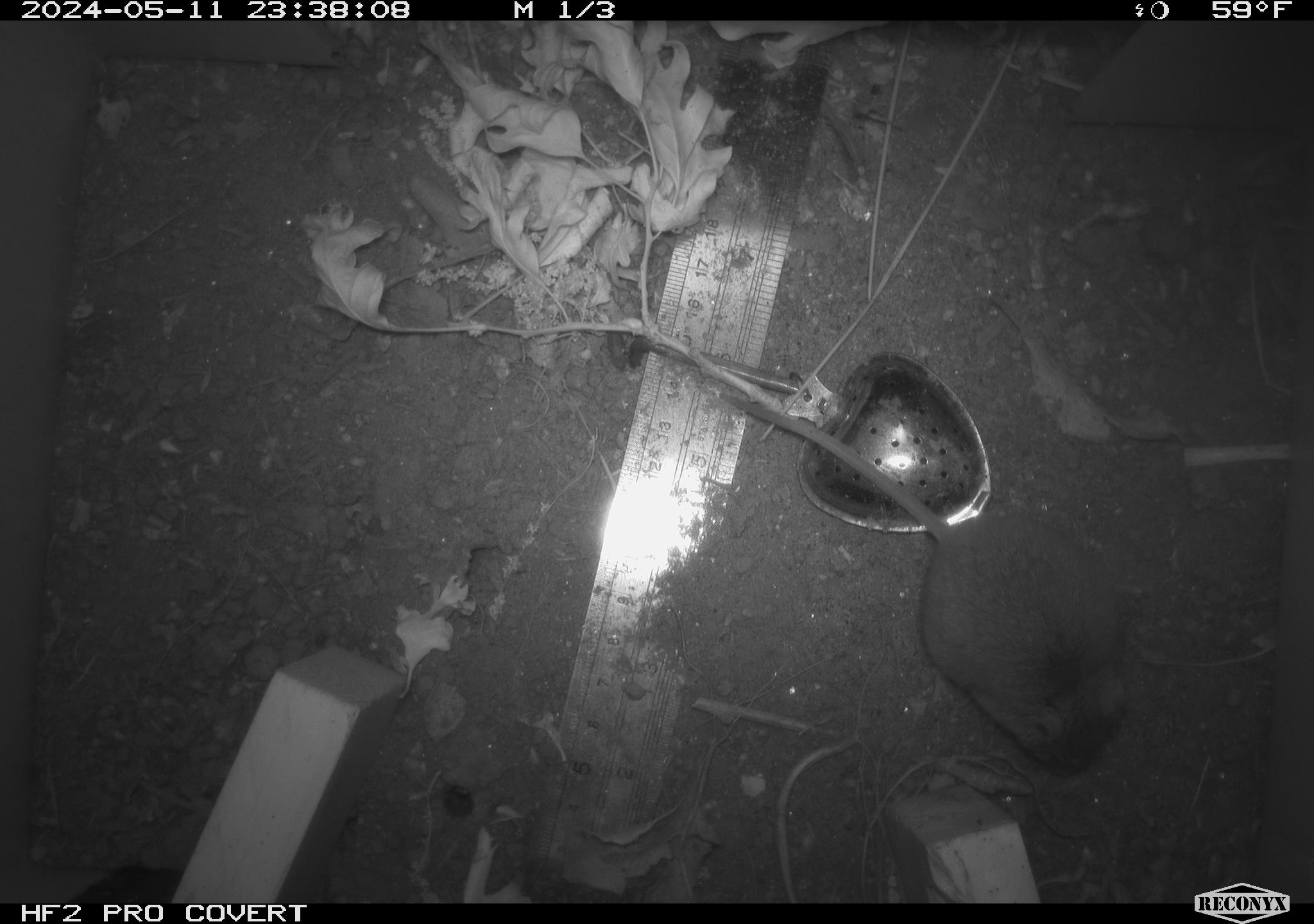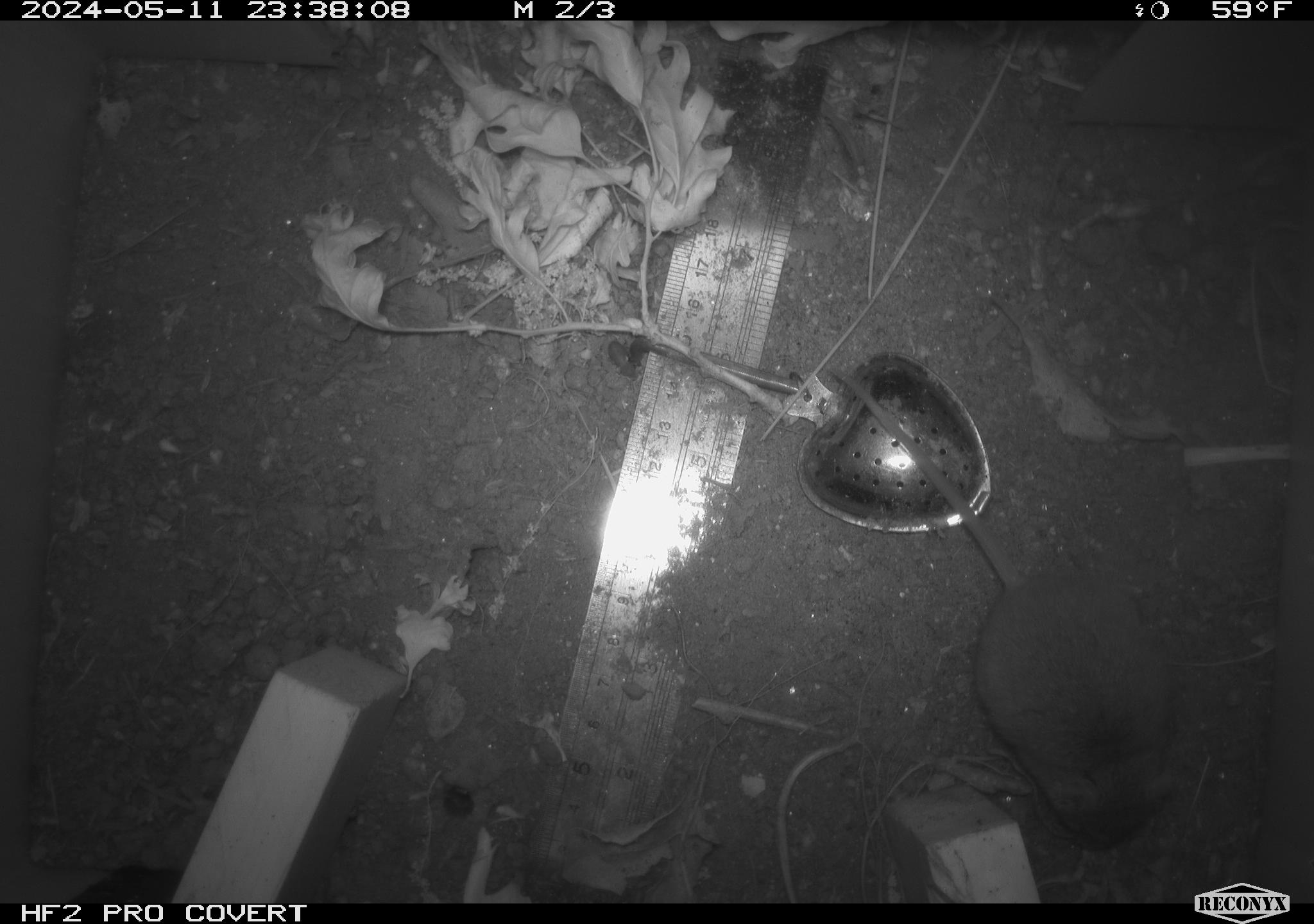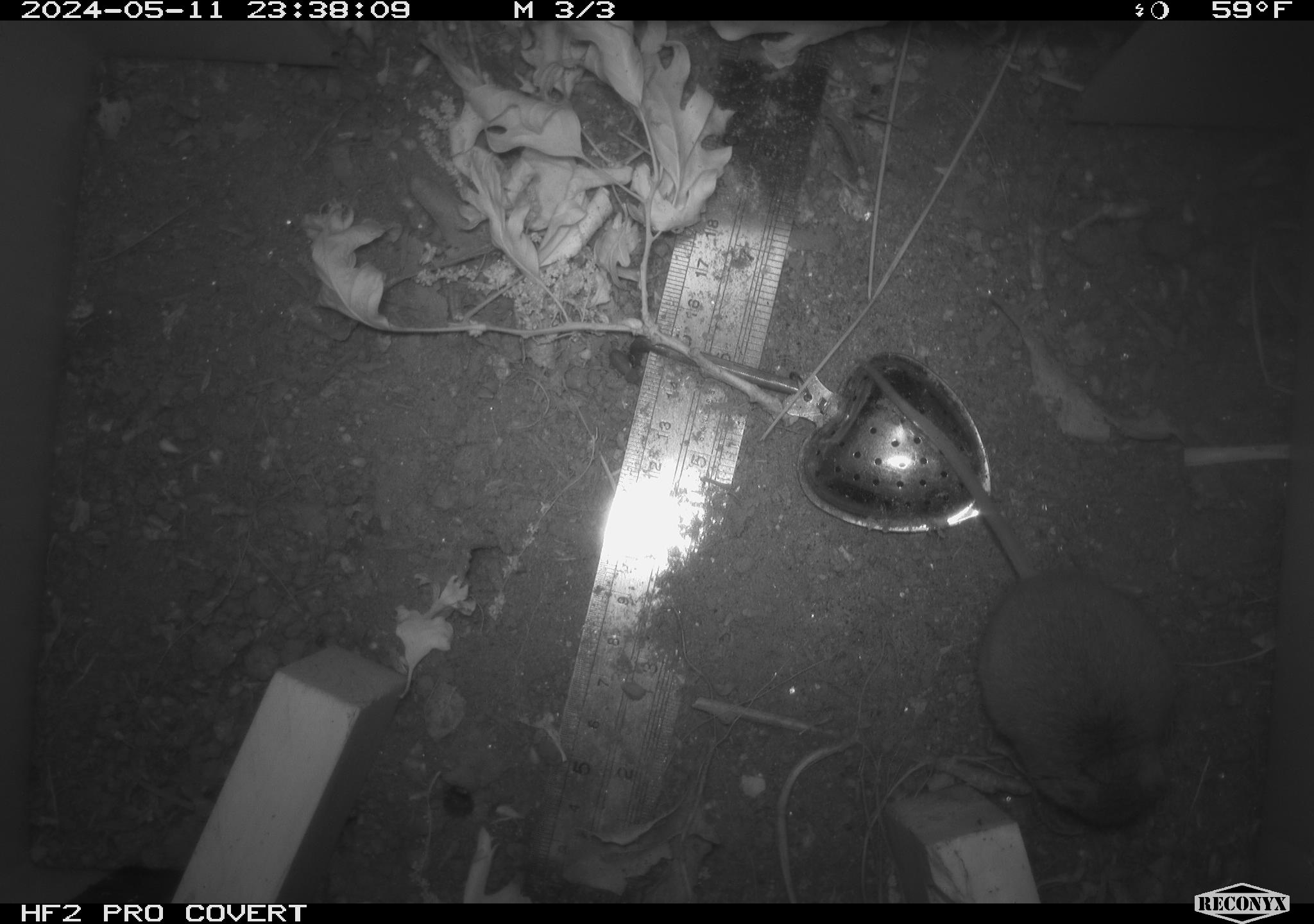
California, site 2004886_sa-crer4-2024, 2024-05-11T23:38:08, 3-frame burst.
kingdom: Animalia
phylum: Chordata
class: Mammalia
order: Rodentia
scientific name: Rodentia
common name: mouse species